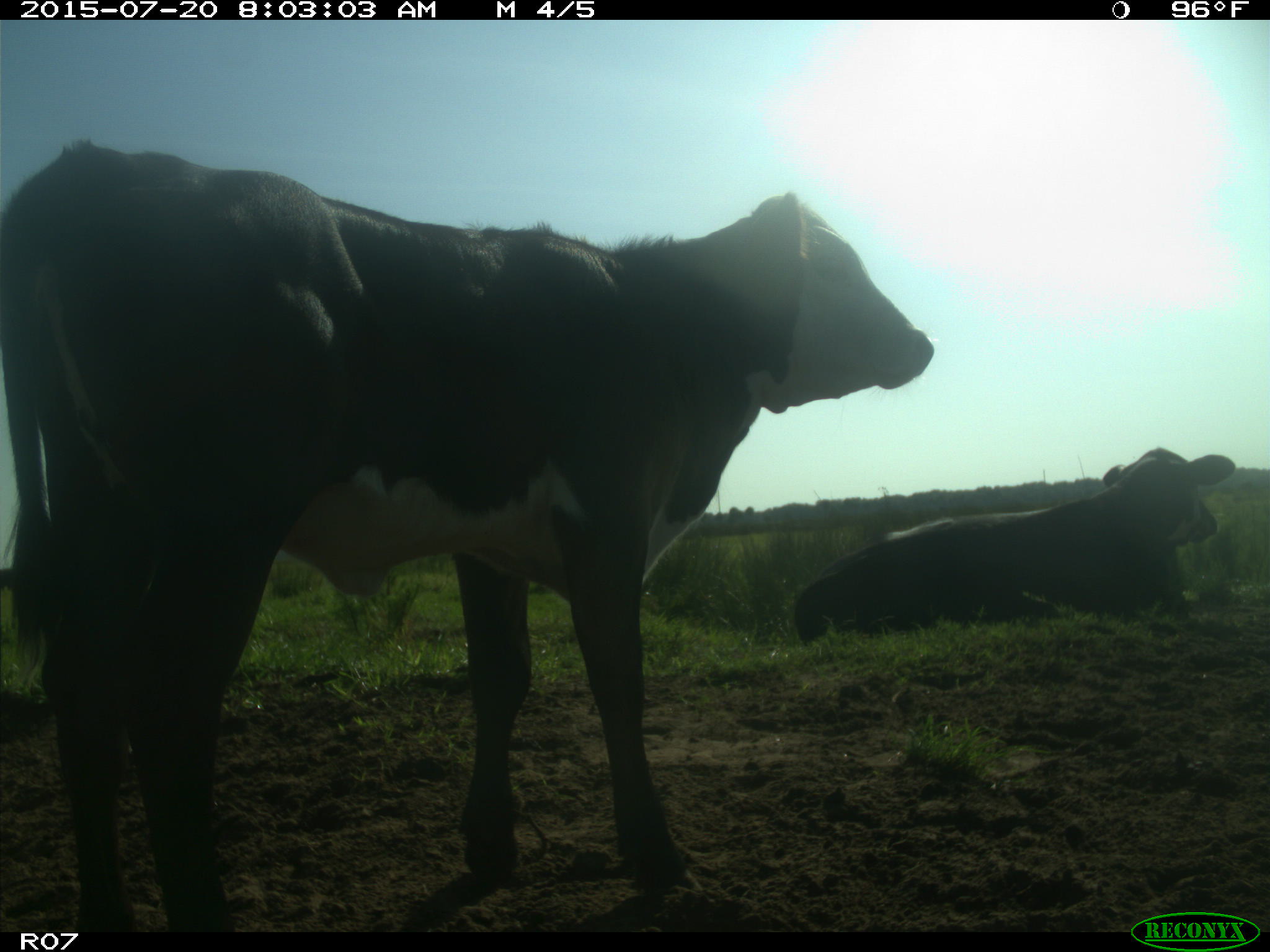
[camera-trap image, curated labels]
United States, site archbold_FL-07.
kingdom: Animalia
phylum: Chordata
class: Mammalia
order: Artiodactyla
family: Bovidae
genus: Bos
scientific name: Bos taurus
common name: domestic cow